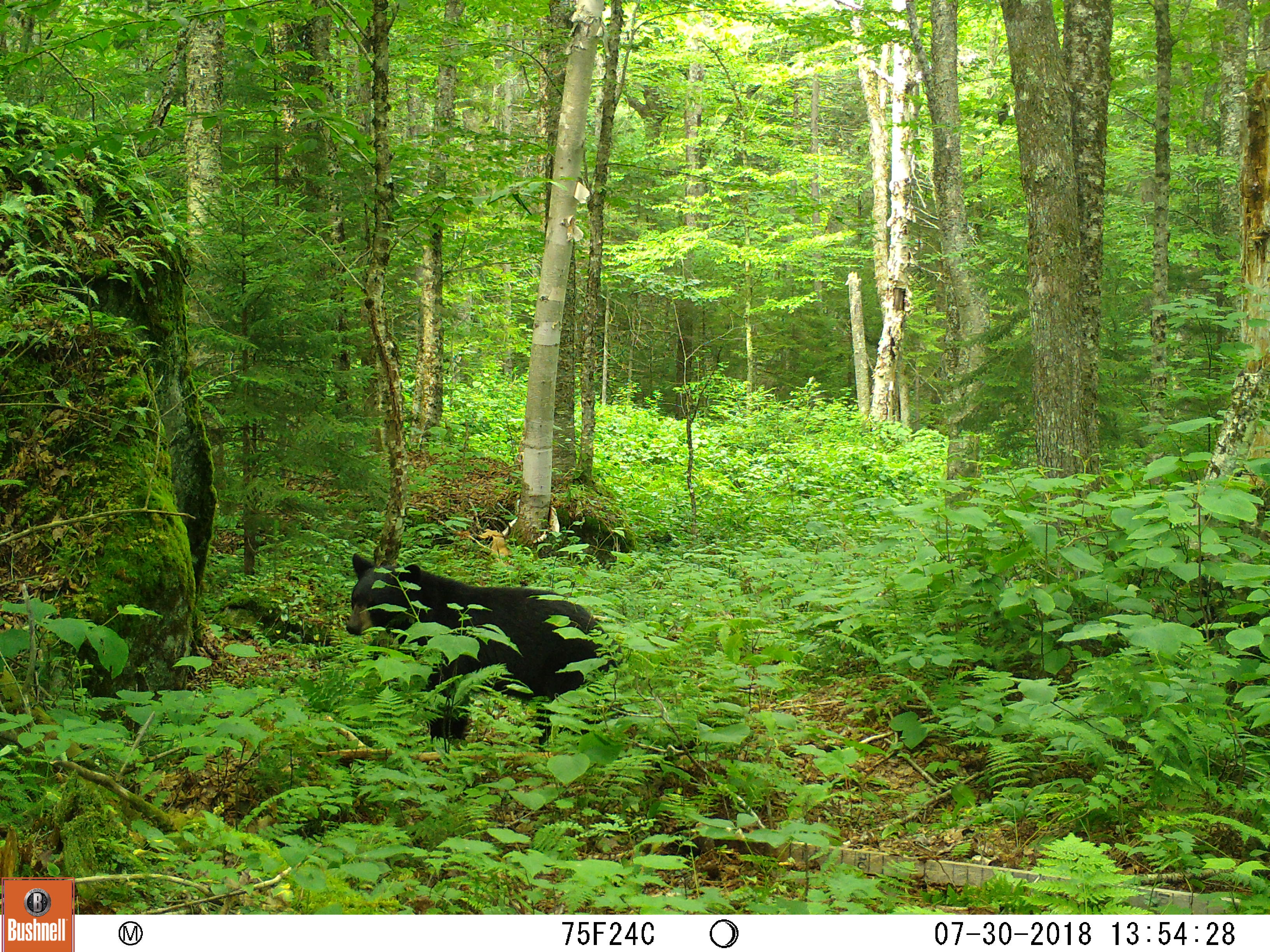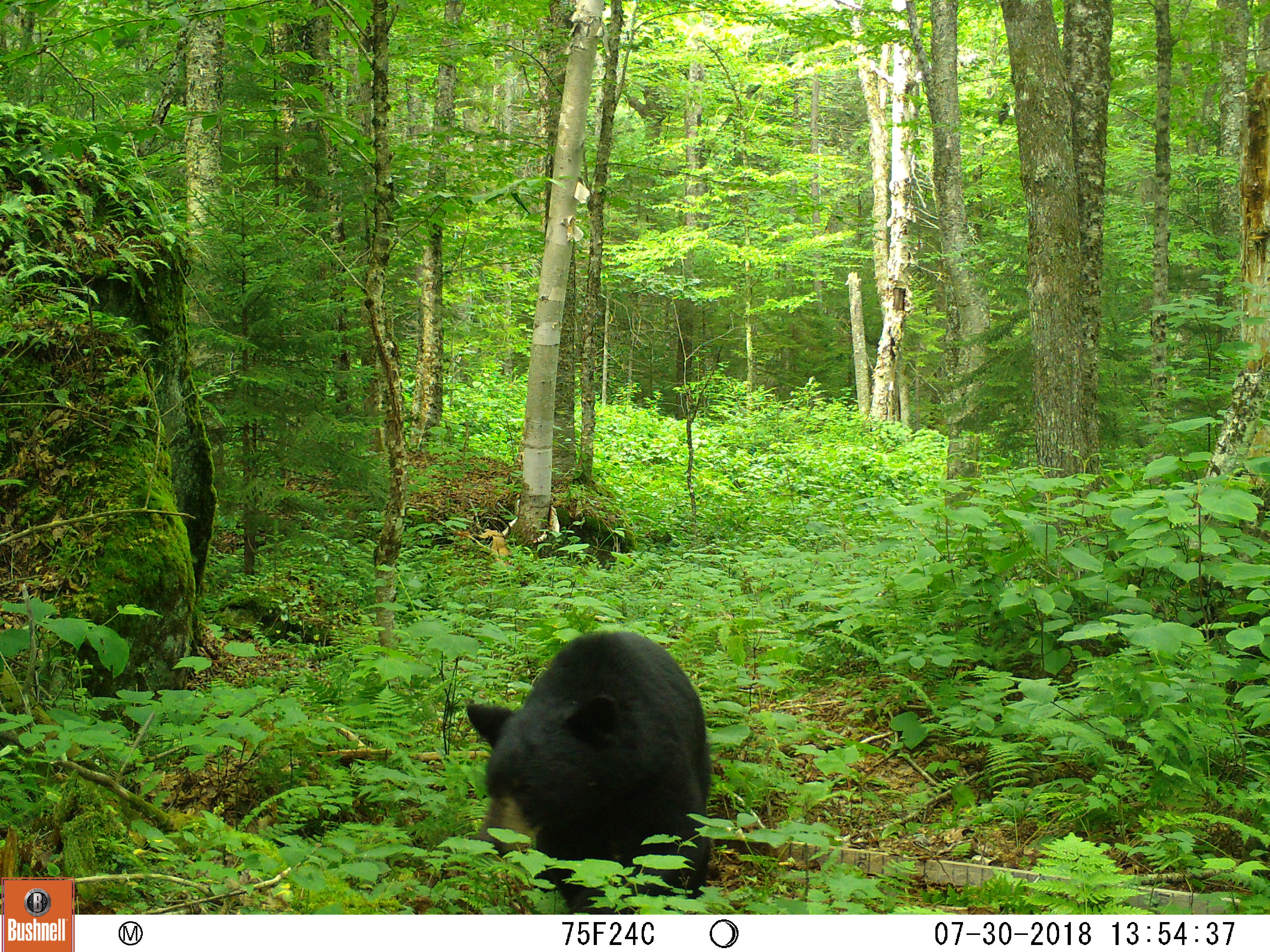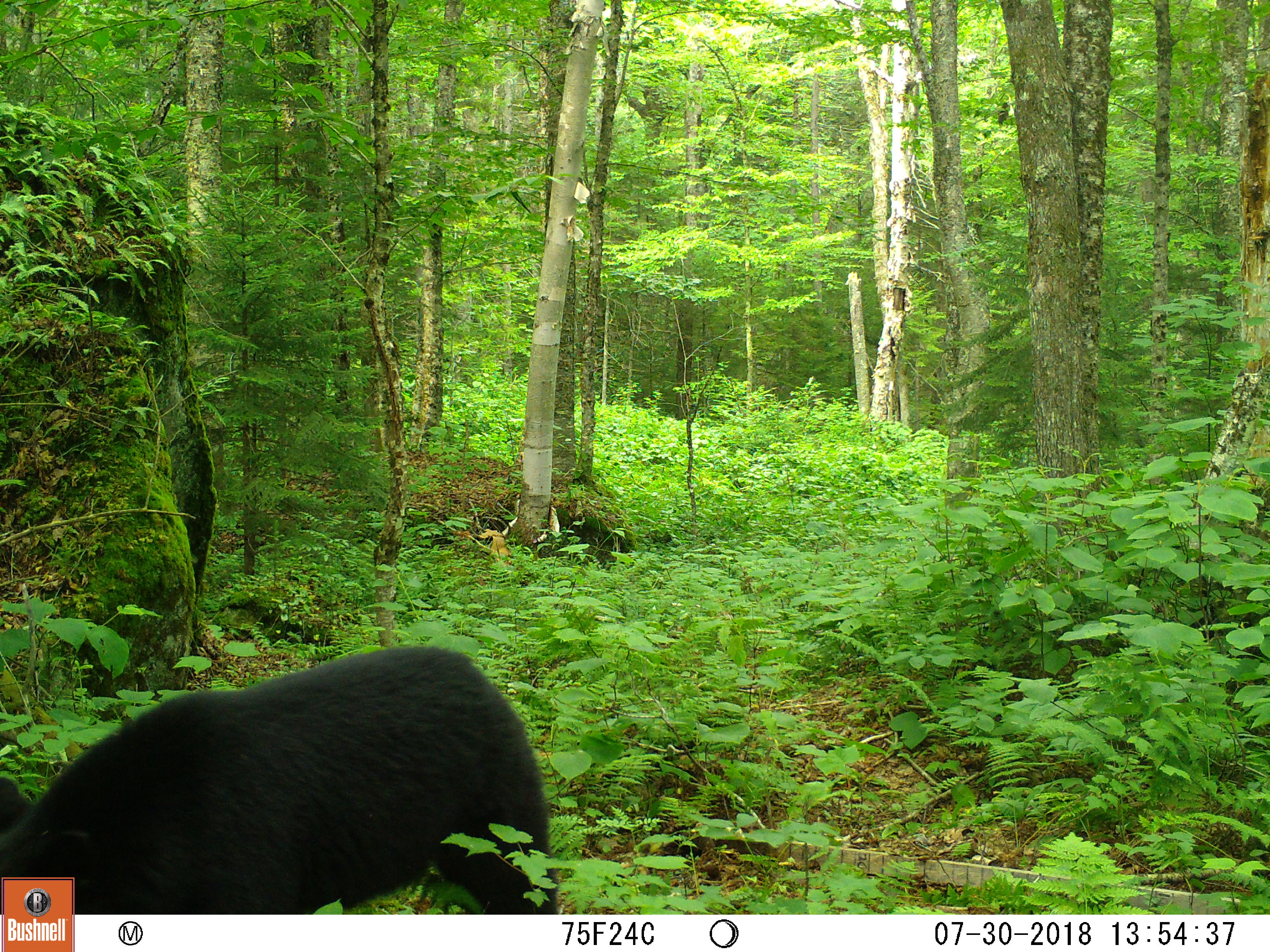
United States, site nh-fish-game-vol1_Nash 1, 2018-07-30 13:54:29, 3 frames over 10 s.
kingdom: Animalia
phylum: Chordata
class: Mammalia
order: Carnivora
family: Ursidae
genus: Ursus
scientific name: Ursus americanus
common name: black bear